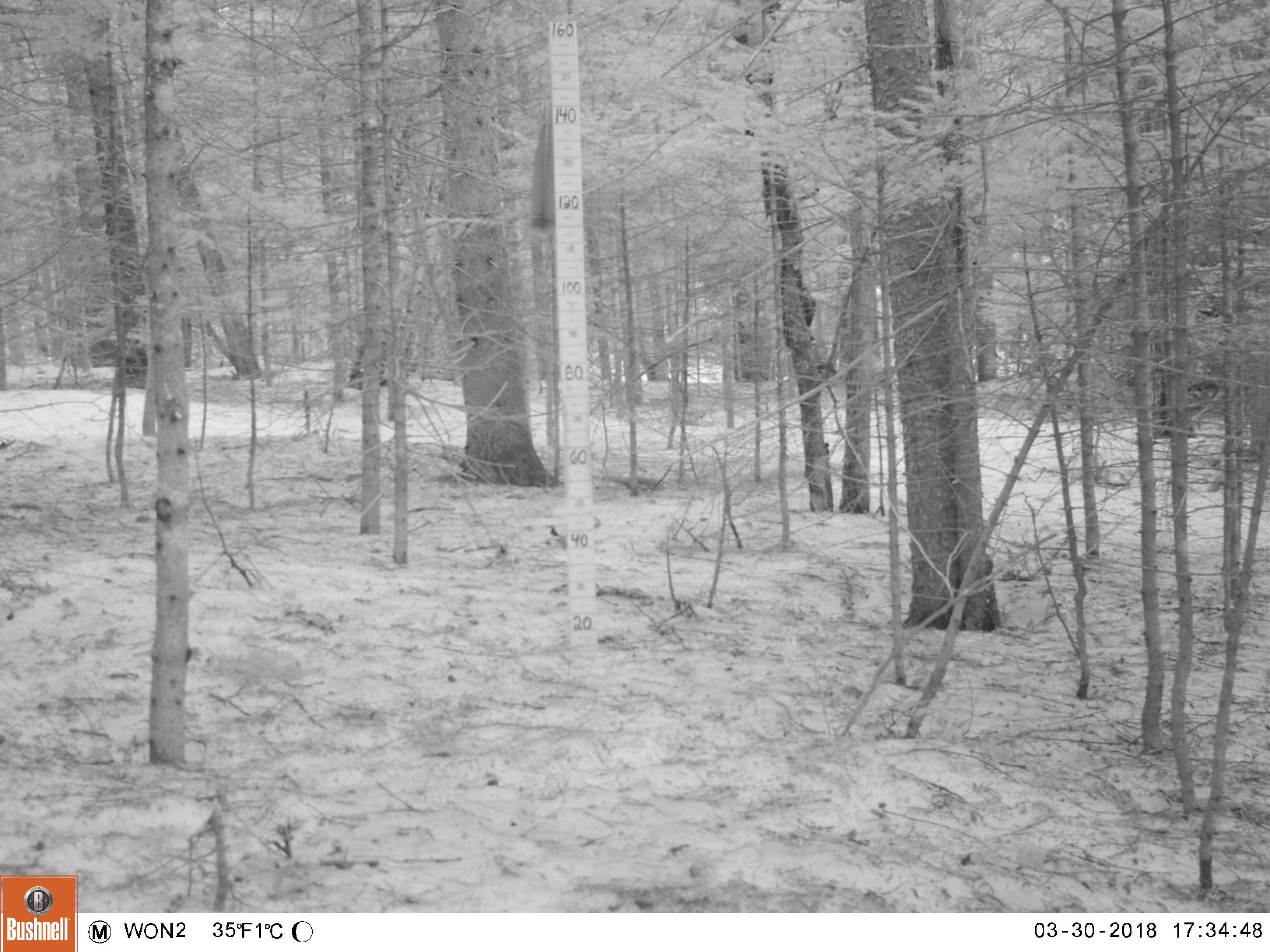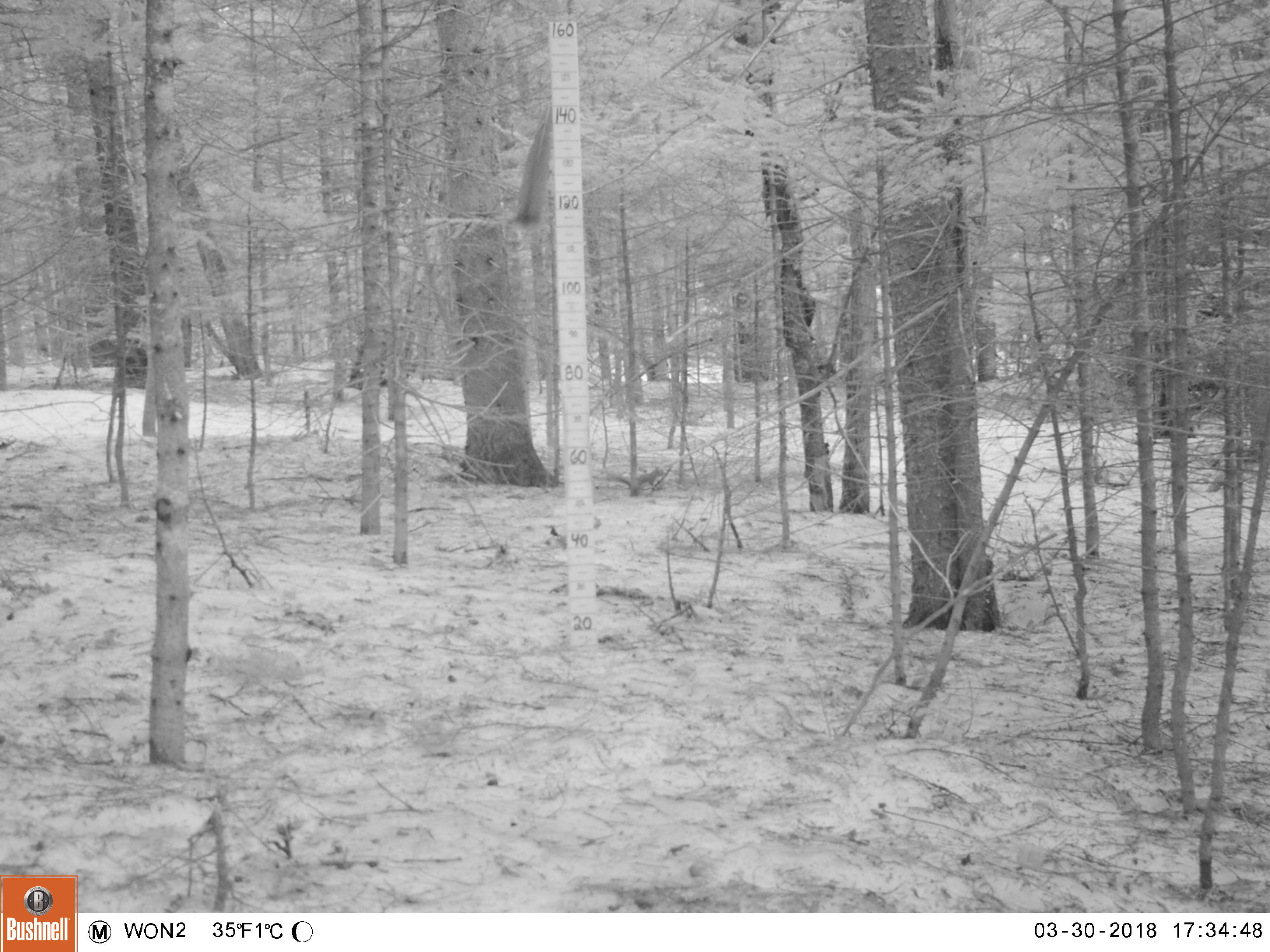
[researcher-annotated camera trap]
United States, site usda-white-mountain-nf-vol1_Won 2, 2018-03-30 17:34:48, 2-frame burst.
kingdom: Animalia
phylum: Chordata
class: Mammalia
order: Rodentia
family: Sciuridae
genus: Tamiasciurus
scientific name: Tamiasciurus hudsonicus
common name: red squirrel